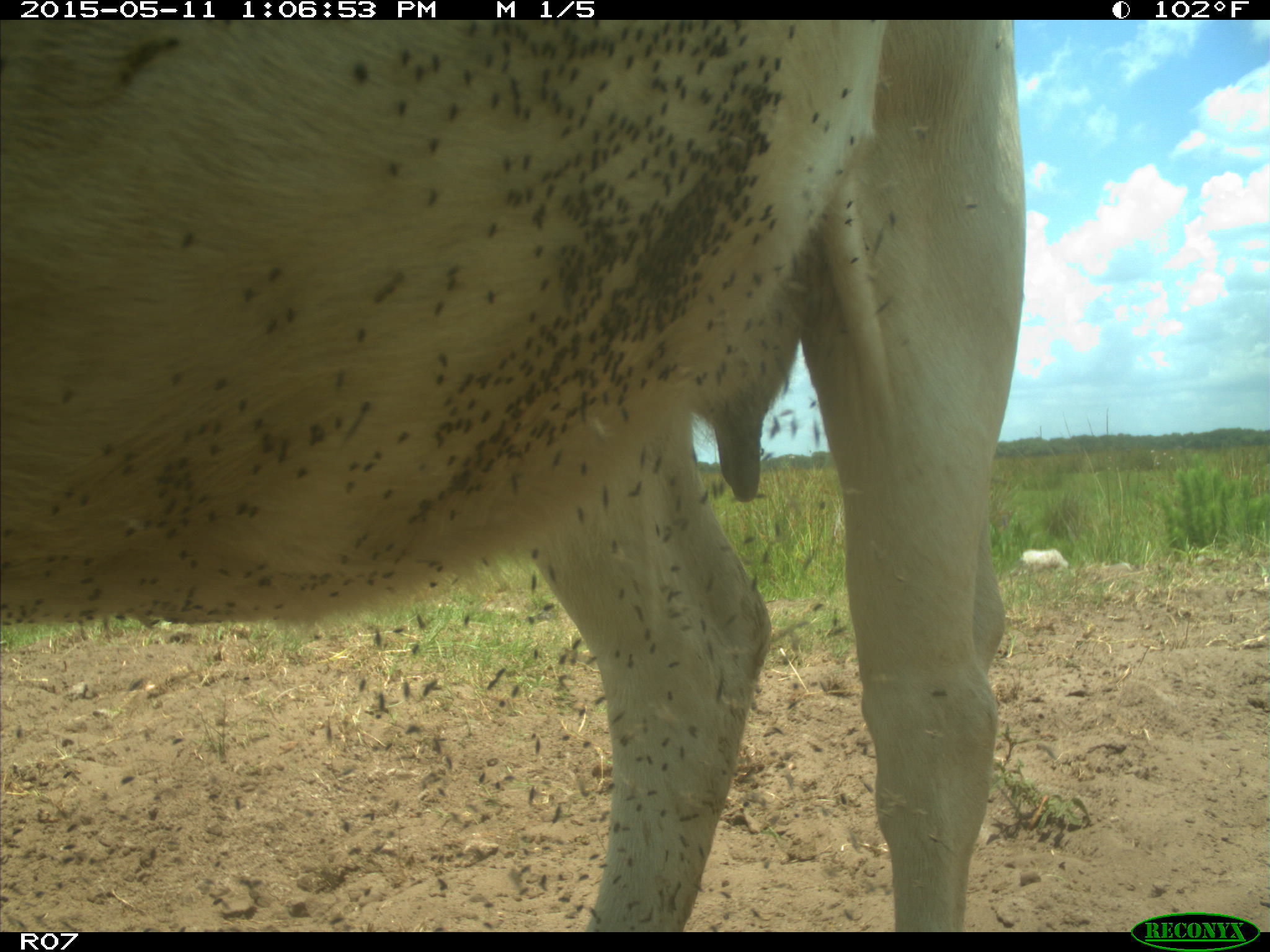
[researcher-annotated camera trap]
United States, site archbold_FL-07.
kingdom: Animalia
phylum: Chordata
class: Mammalia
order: Artiodactyla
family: Bovidae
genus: Bos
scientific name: Bos taurus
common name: domestic cow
Bos taurus (domestic cow).